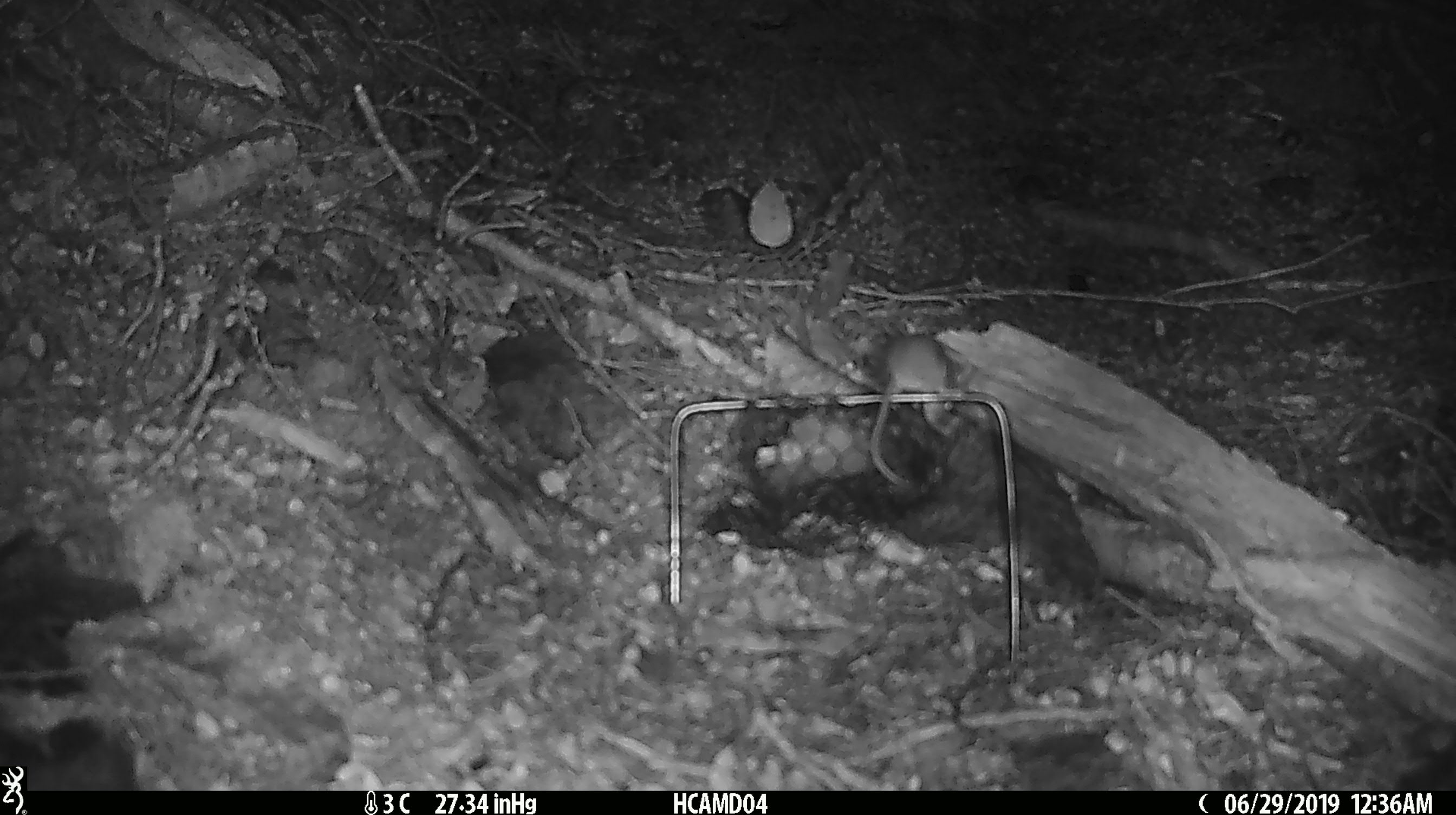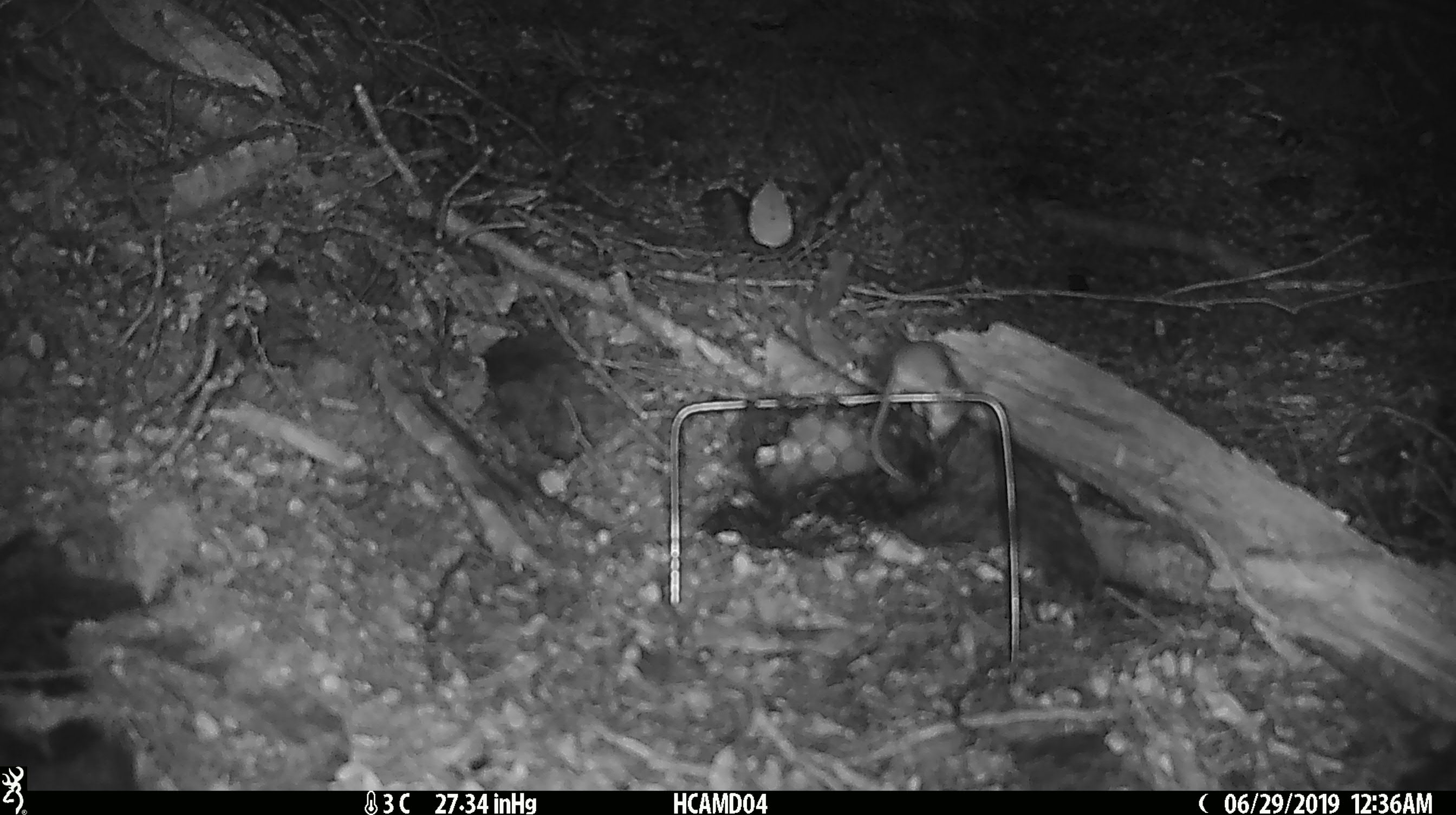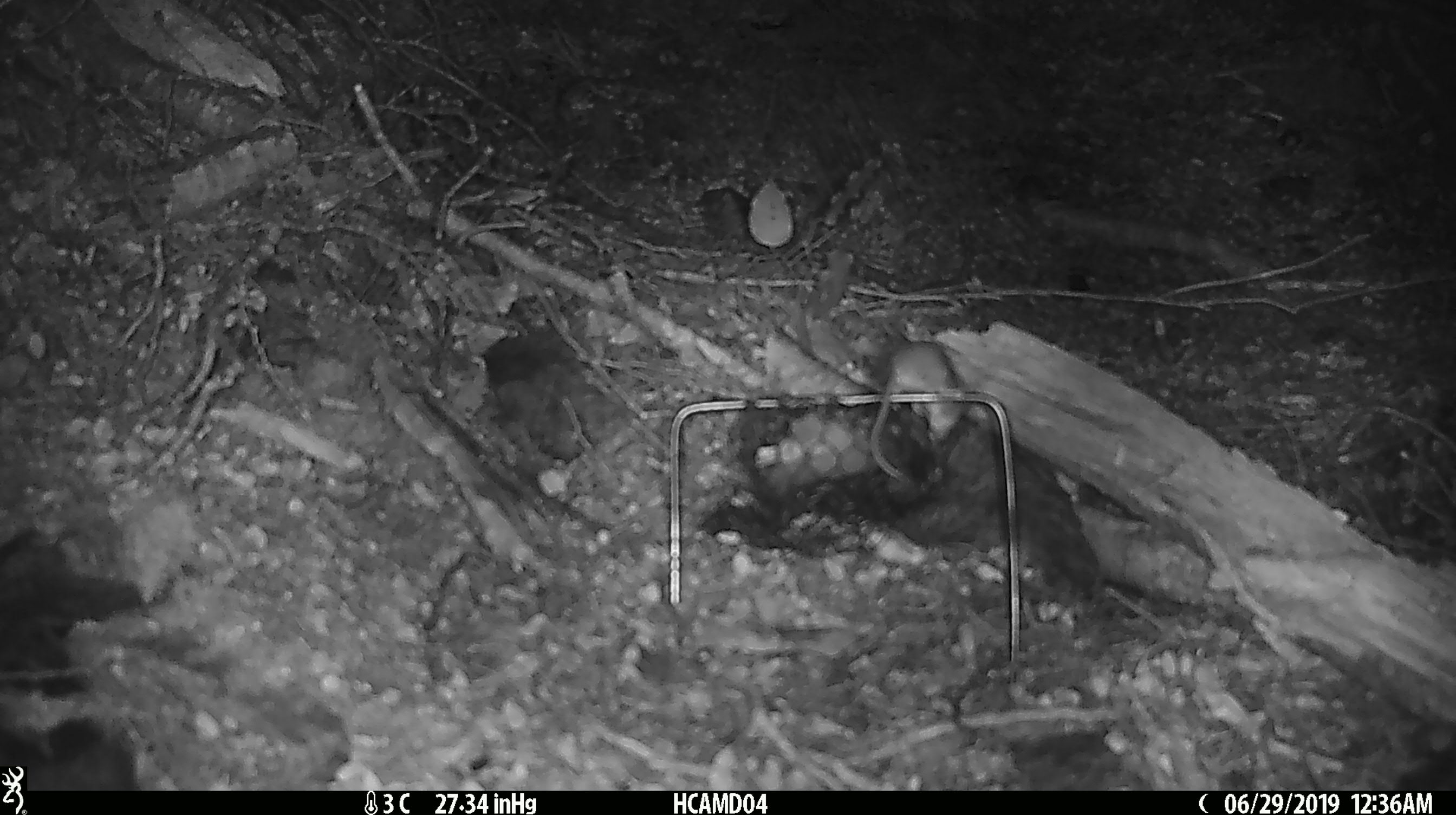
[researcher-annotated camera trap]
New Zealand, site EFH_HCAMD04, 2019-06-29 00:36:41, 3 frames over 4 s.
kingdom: Animalia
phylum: Chordata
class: Mammalia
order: Rodentia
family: Muridae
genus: Mus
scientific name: Mus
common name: mouse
Mouse (Mus).